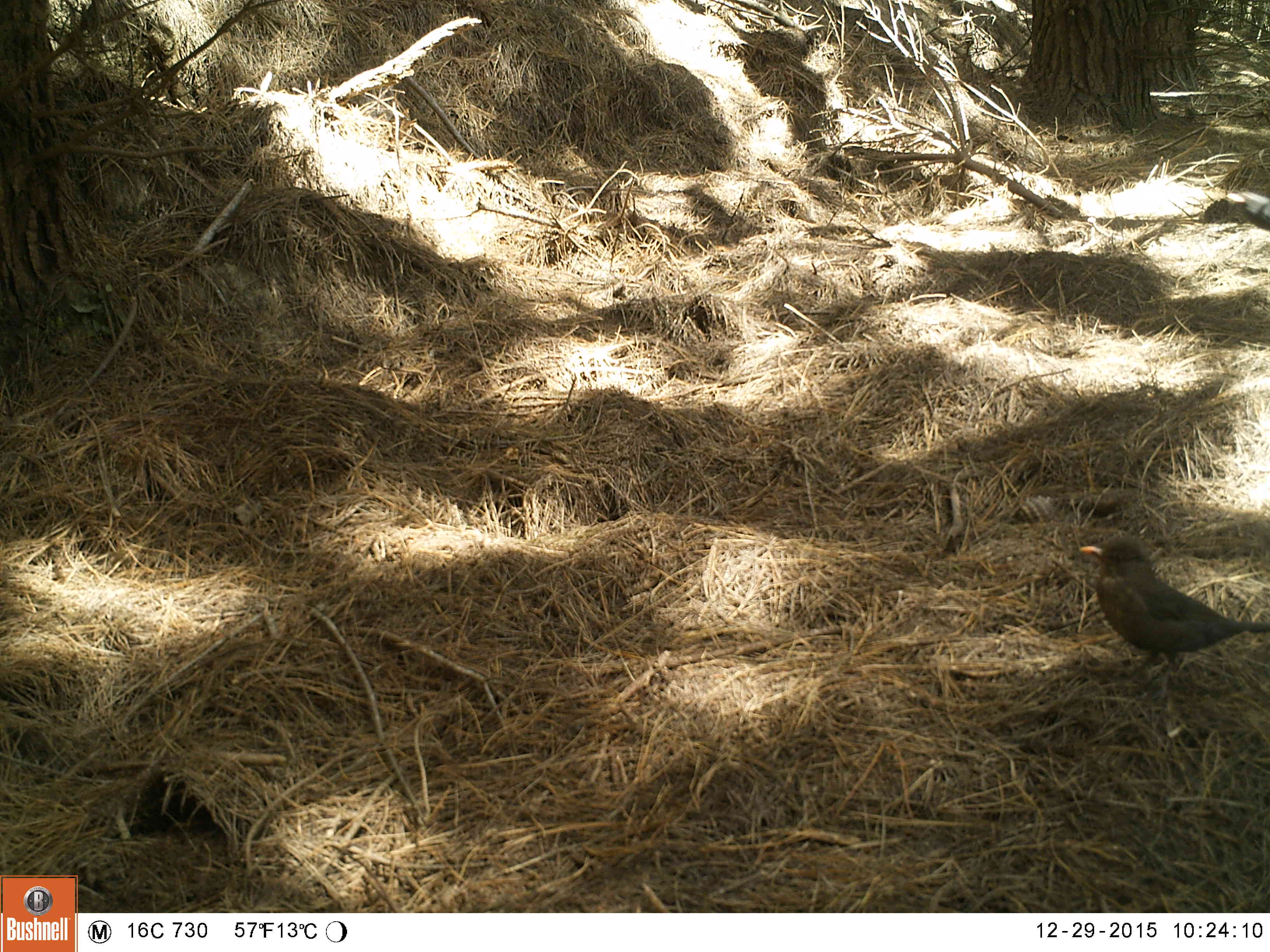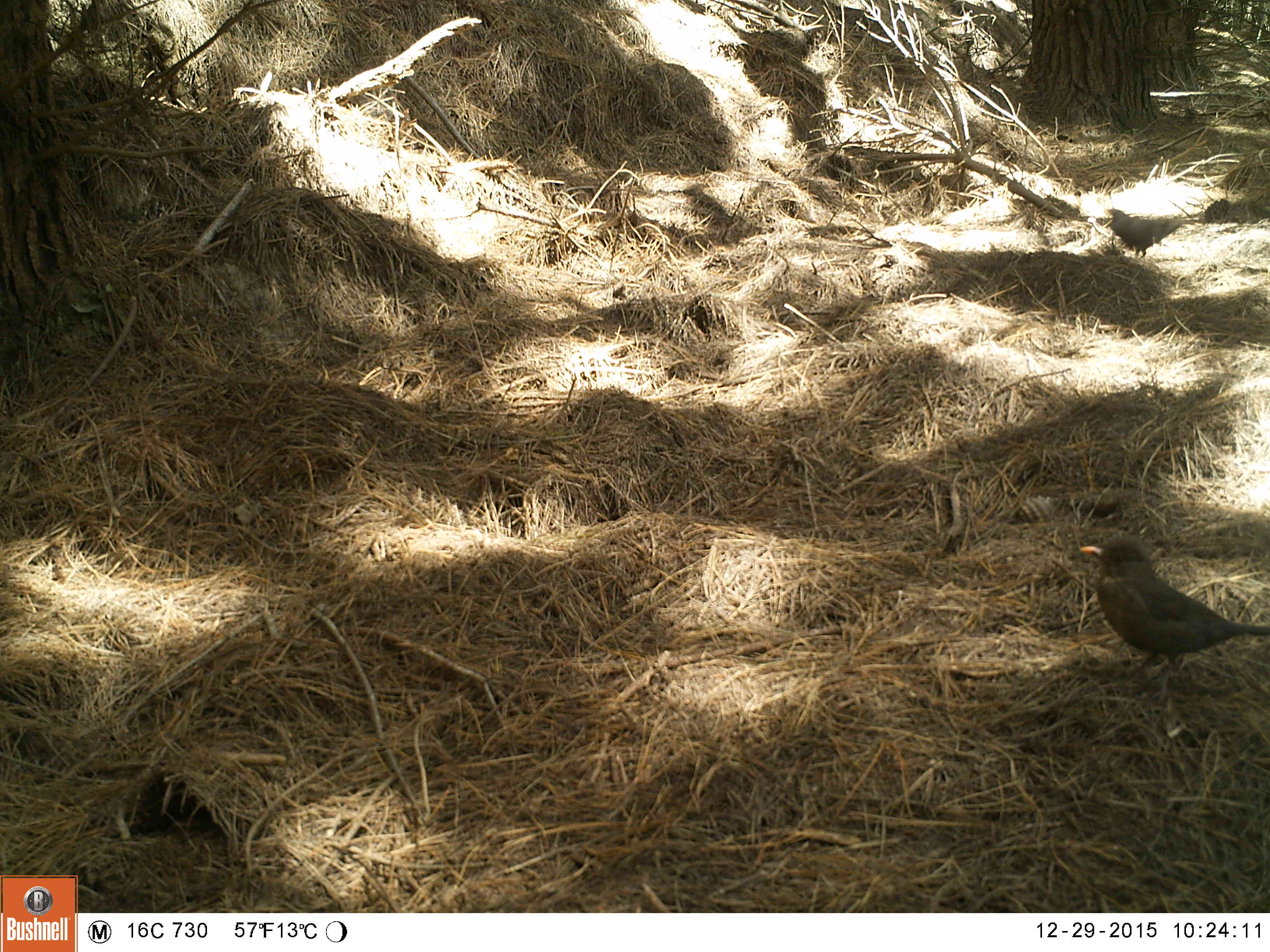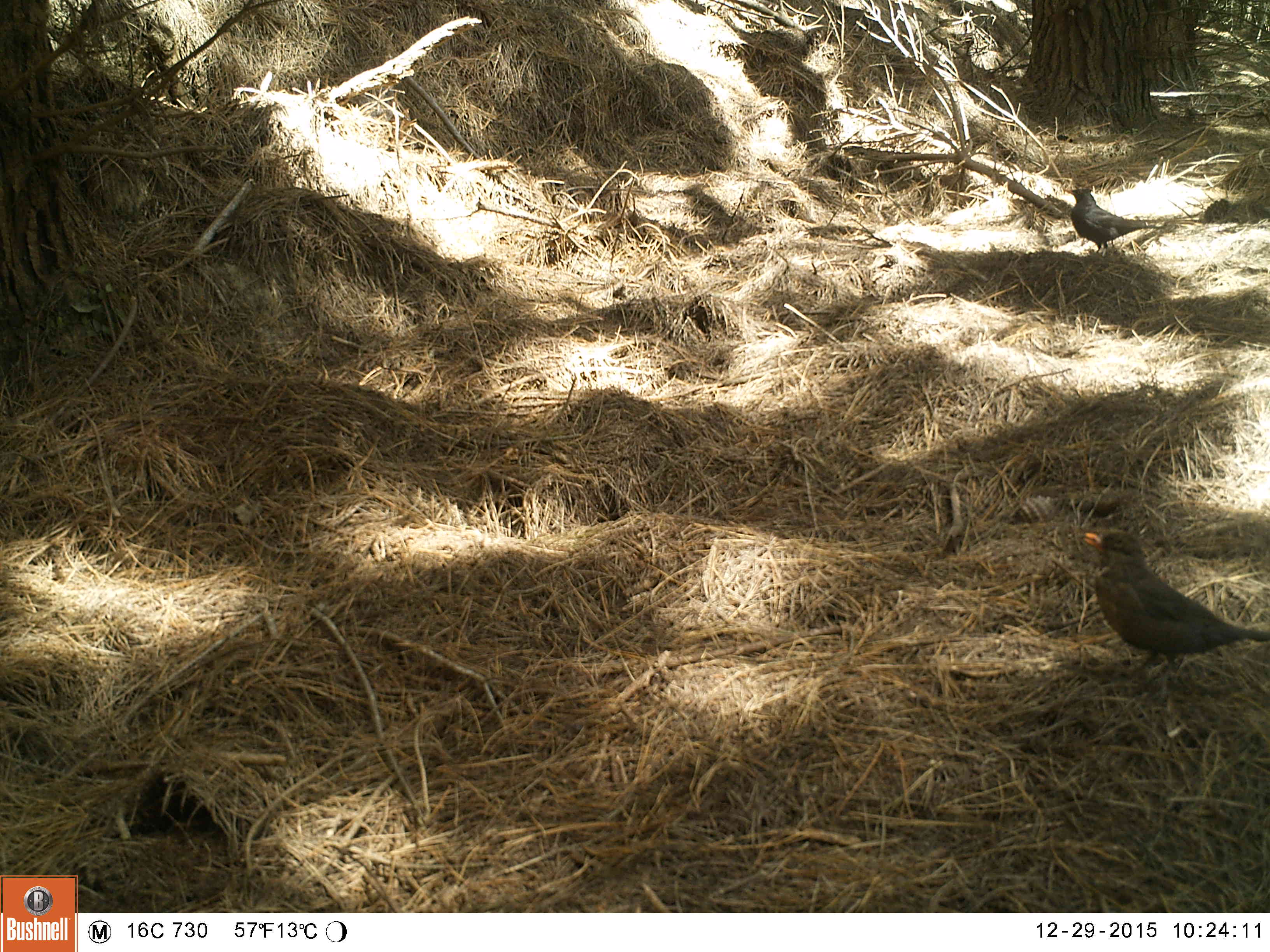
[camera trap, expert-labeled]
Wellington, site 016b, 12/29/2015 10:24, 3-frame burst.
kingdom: Animalia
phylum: Chordata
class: Aves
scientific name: Aves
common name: bird